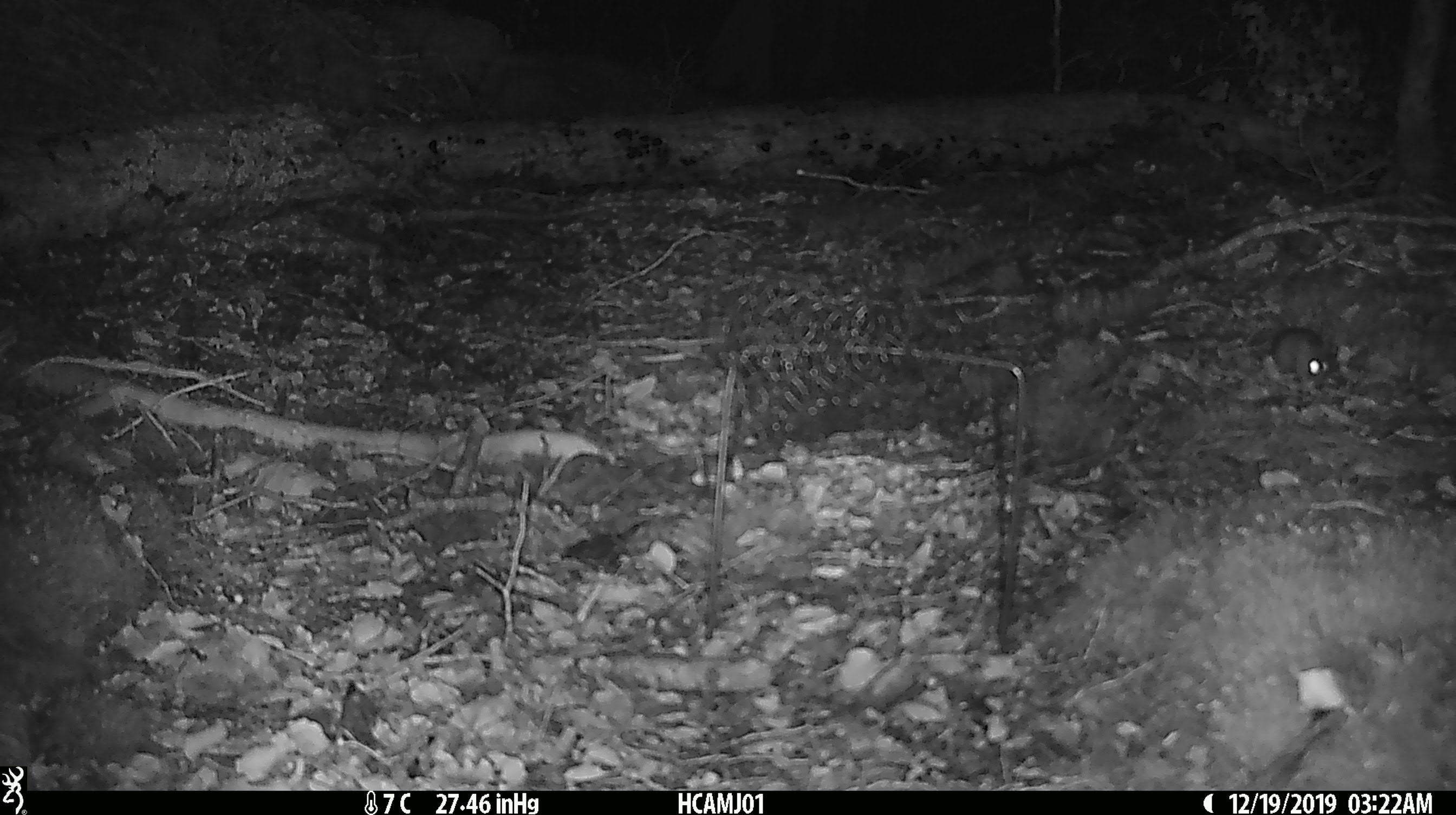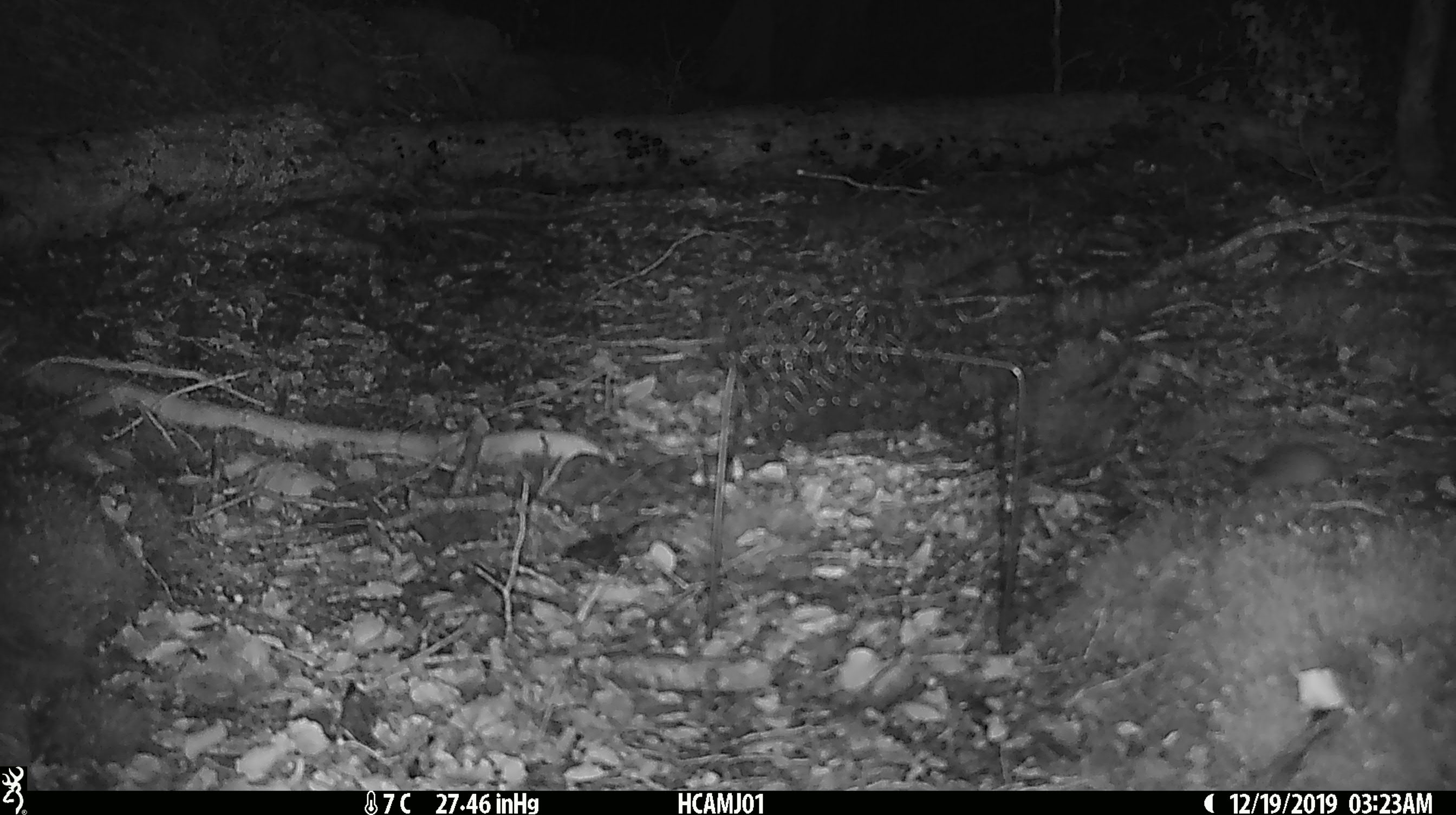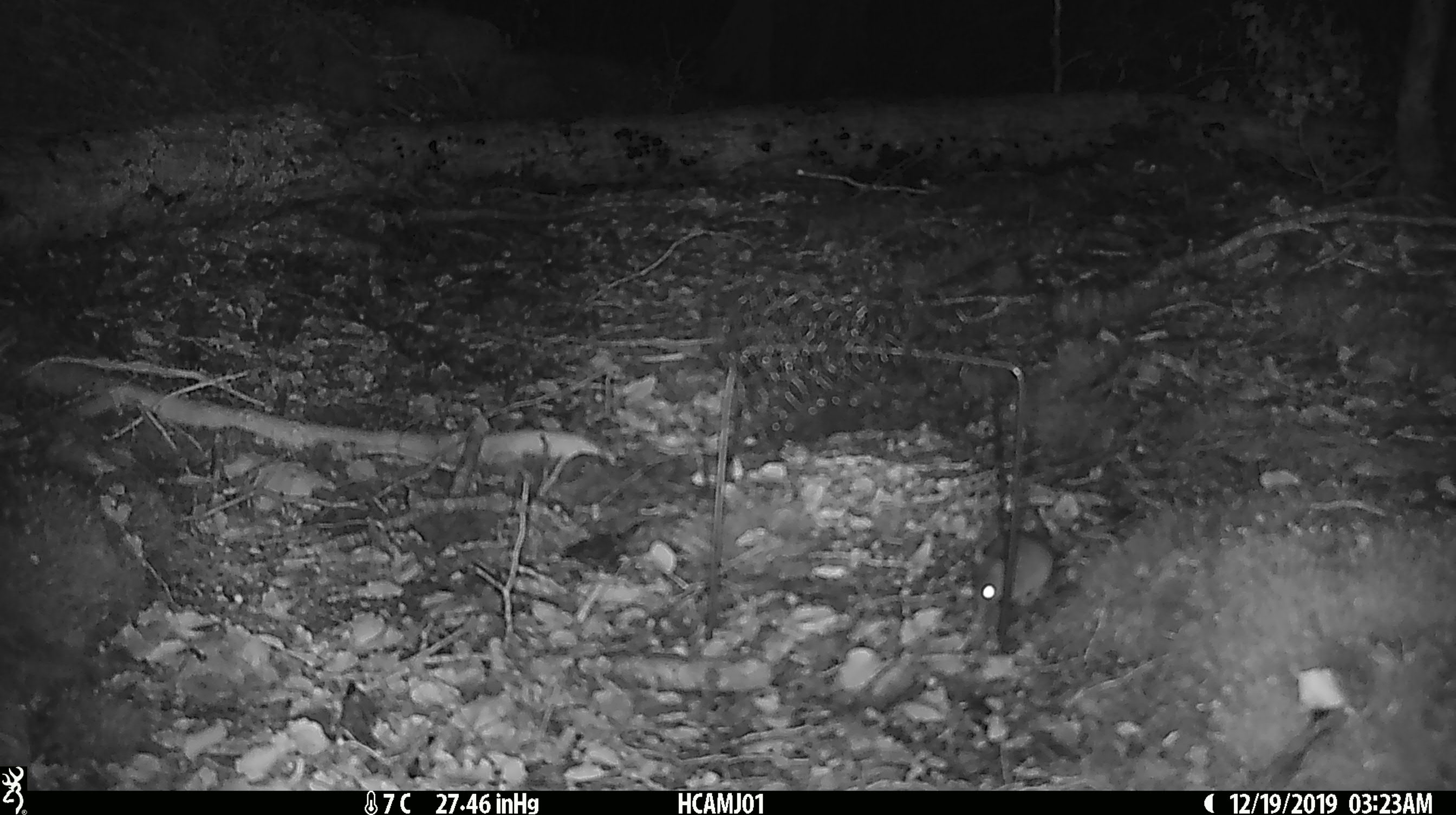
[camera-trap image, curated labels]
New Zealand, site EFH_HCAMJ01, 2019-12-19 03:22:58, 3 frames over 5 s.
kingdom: Animalia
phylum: Chordata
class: Mammalia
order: Rodentia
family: Muridae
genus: Mus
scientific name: Mus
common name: mouse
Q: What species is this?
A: Mouse (Mus).